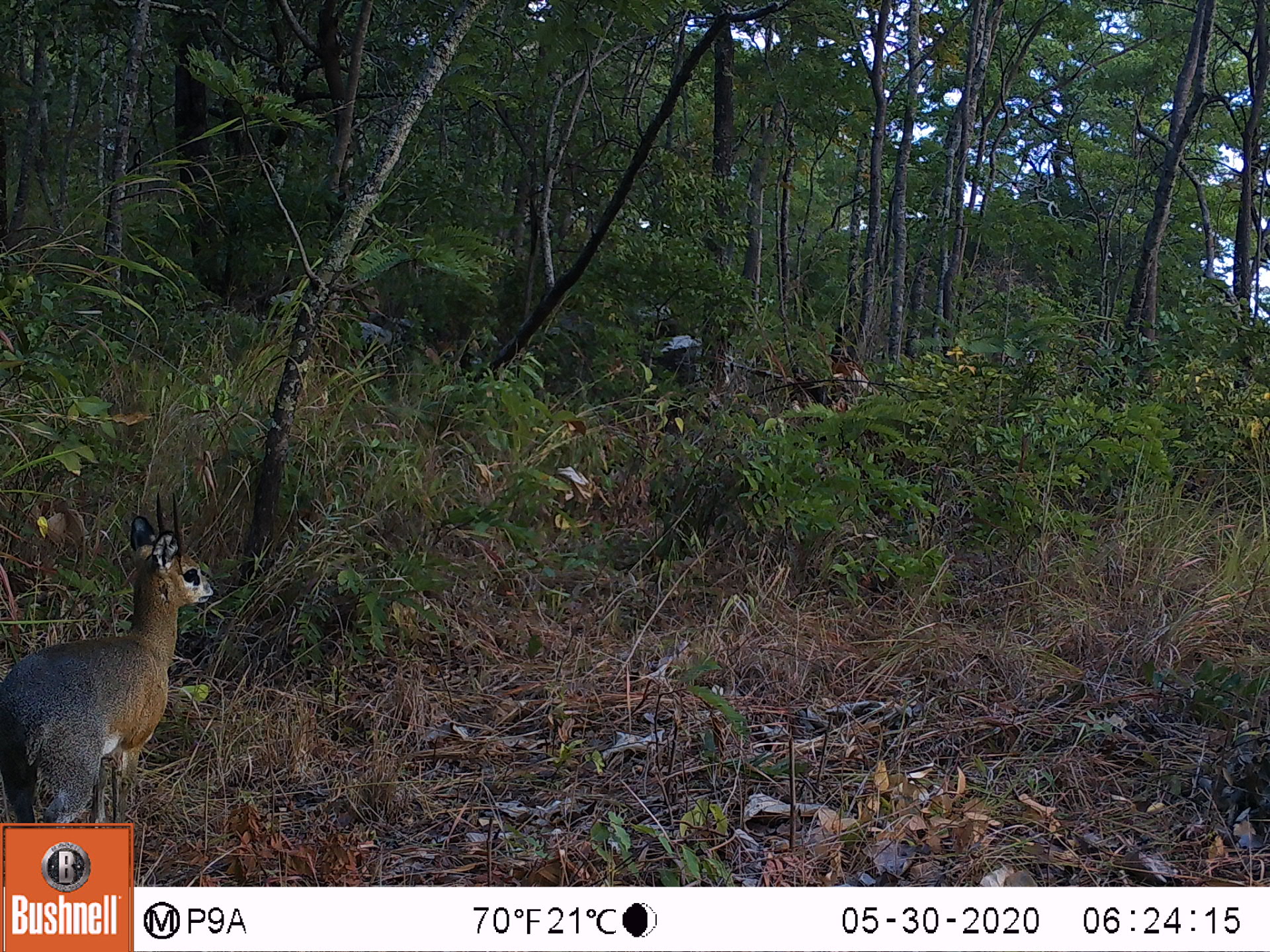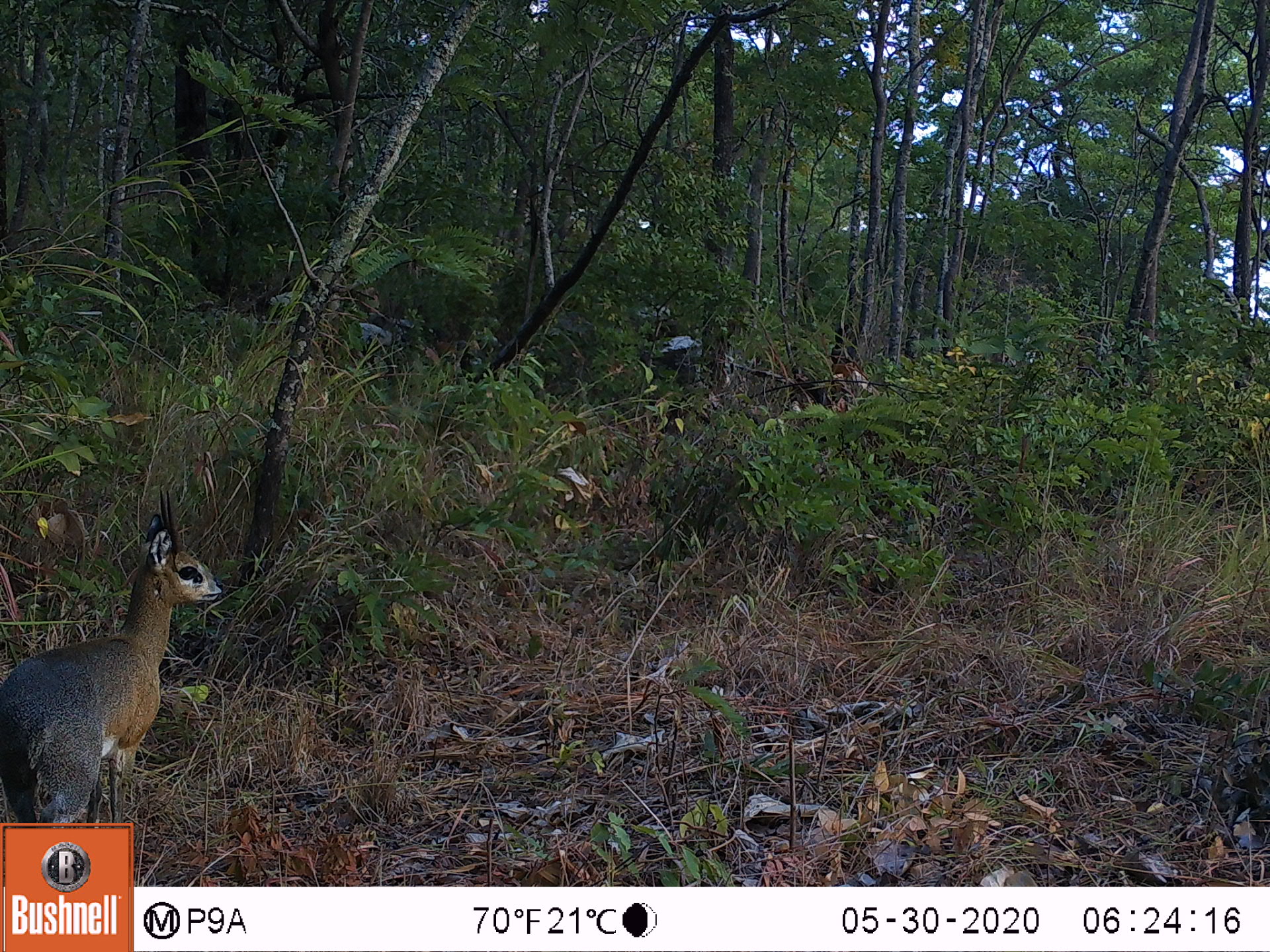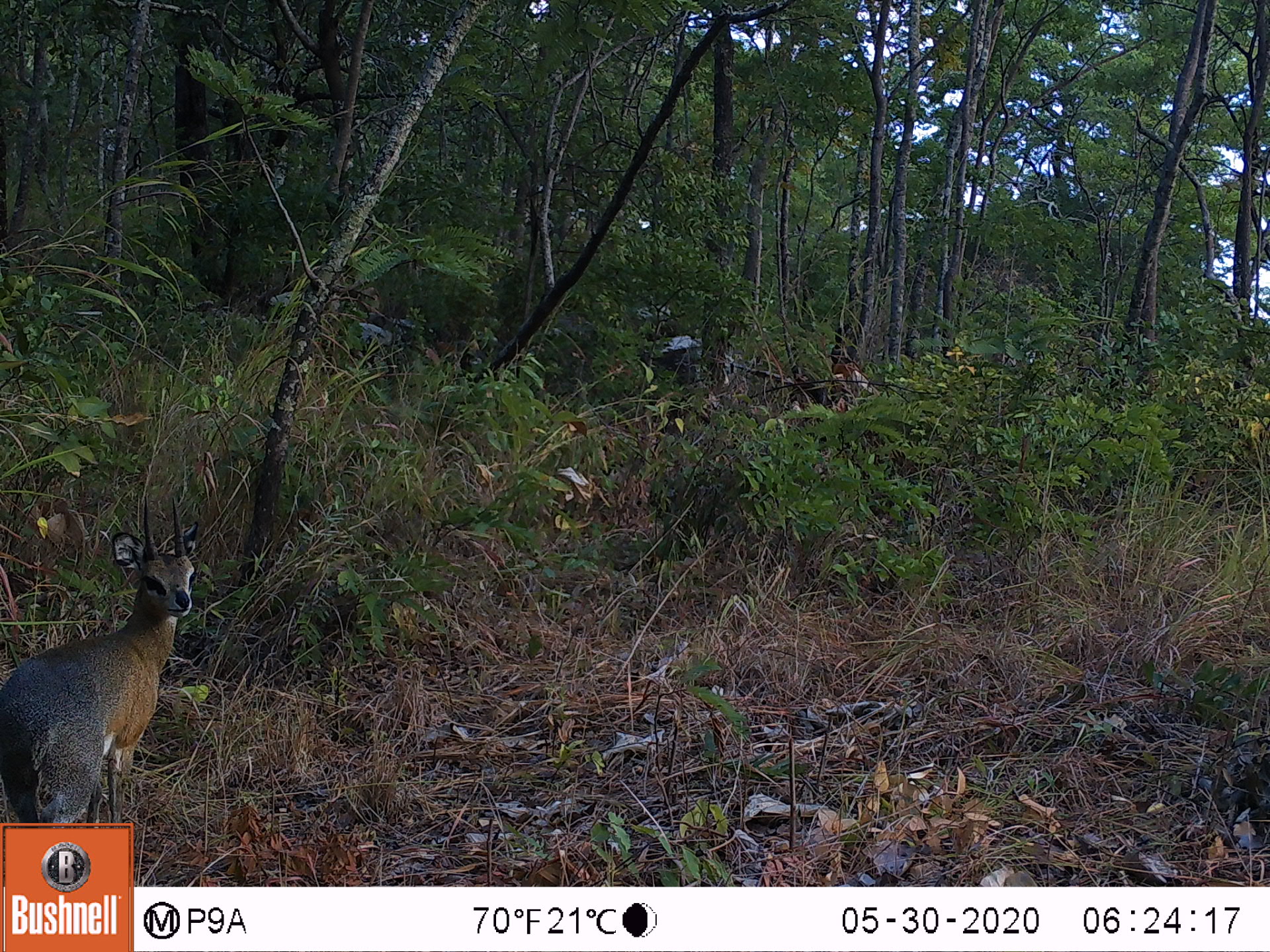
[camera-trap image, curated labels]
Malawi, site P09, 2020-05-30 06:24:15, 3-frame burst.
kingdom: Animalia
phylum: Chordata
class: Mammalia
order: Artiodactyla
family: Bovidae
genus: Oreotragus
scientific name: Oreotragus oreotragus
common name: klipspringer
Klipspringer (Oreotragus oreotragus), count 1.